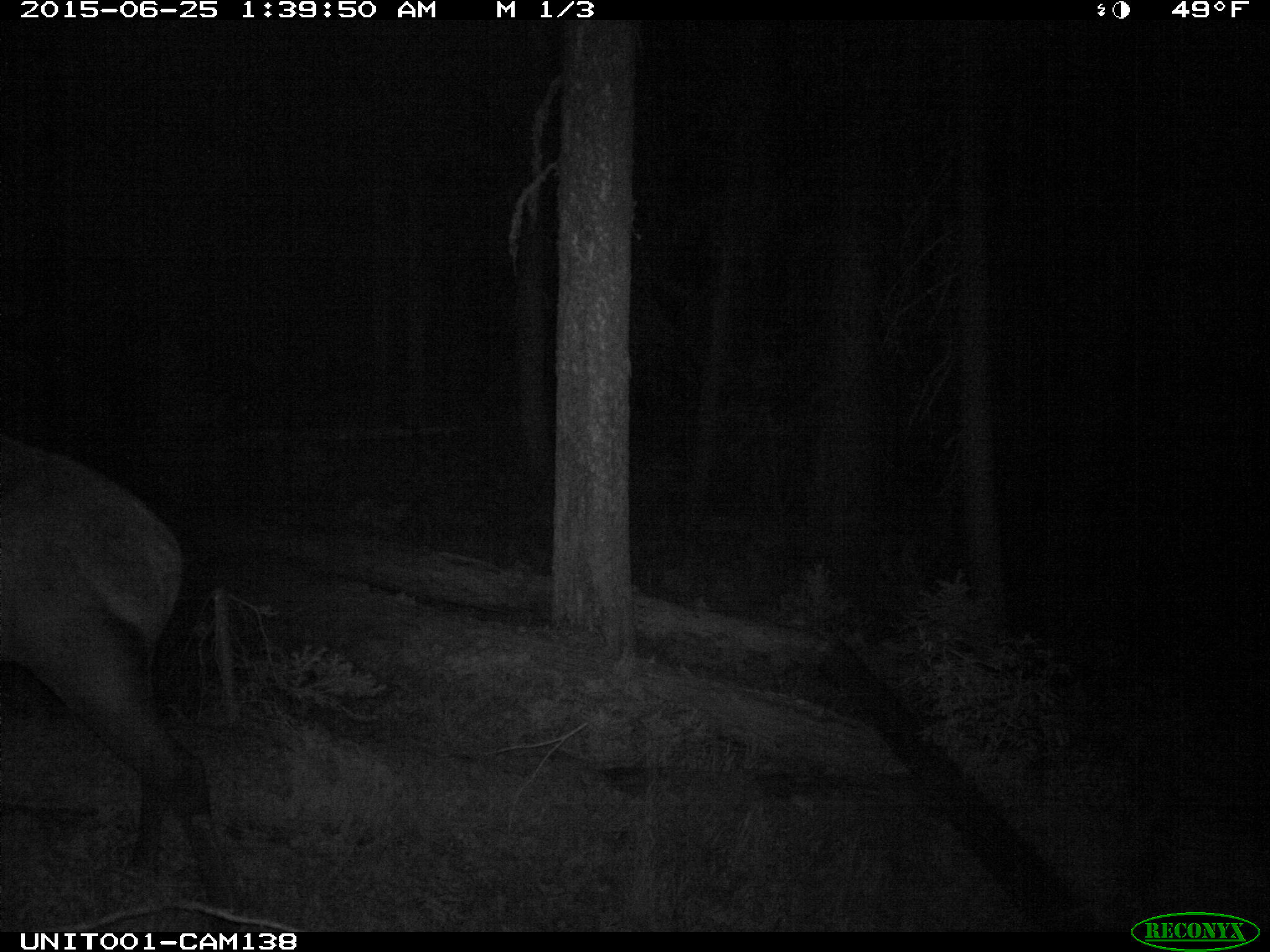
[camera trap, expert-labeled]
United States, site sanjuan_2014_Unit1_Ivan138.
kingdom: Animalia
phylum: Chordata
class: Mammalia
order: Artiodactyla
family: Cervidae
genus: Cervus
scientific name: Cervus elaphus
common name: red deer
Cervus elaphus (red deer).